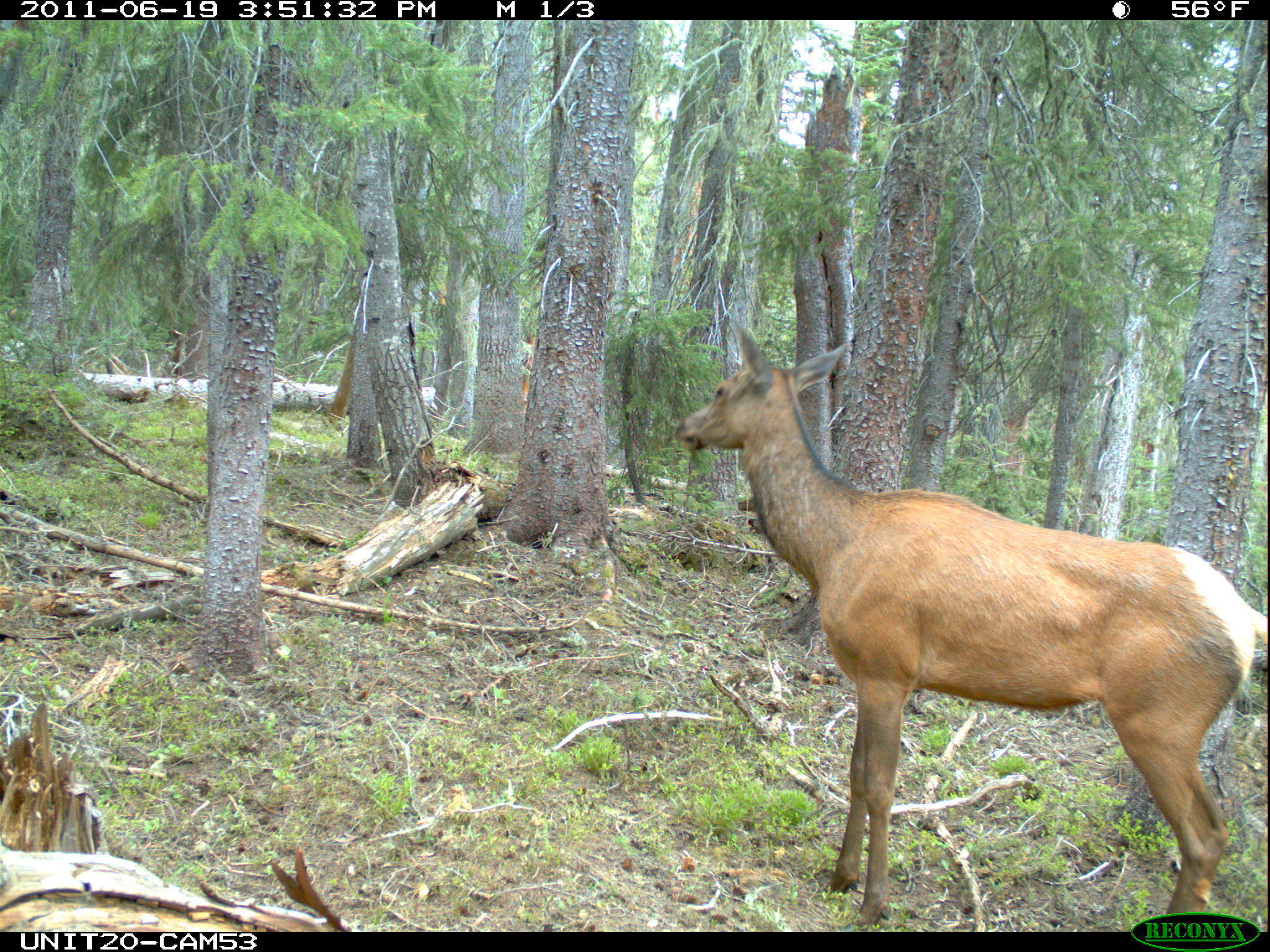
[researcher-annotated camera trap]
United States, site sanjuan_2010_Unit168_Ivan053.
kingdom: Animalia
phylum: Chordata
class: Mammalia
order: Artiodactyla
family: Cervidae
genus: Cervus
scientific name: Cervus elaphus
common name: red deer